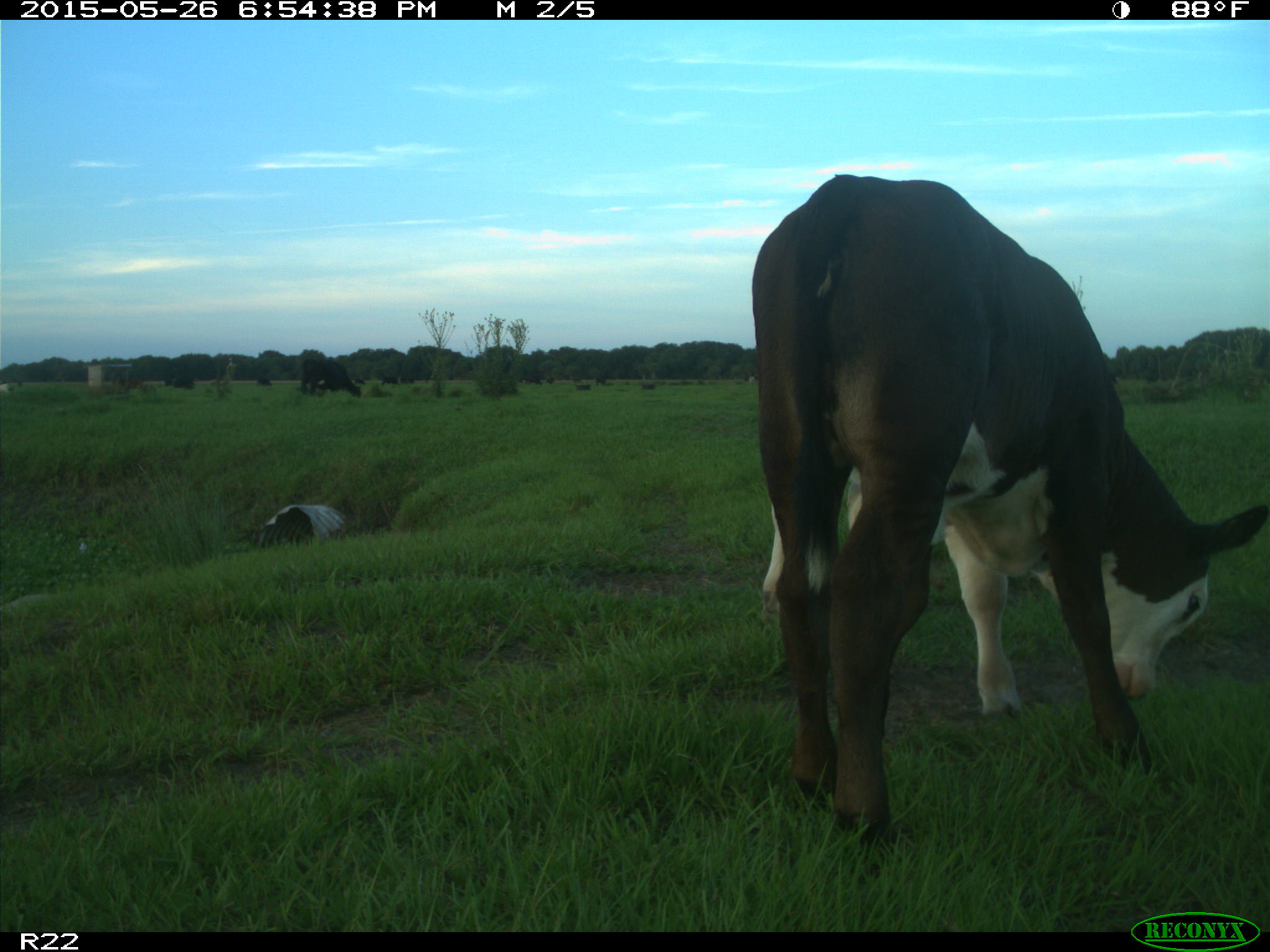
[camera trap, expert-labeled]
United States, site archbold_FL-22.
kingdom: Animalia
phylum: Chordata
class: Mammalia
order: Artiodactyla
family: Bovidae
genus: Bos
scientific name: Bos taurus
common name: domestic cow